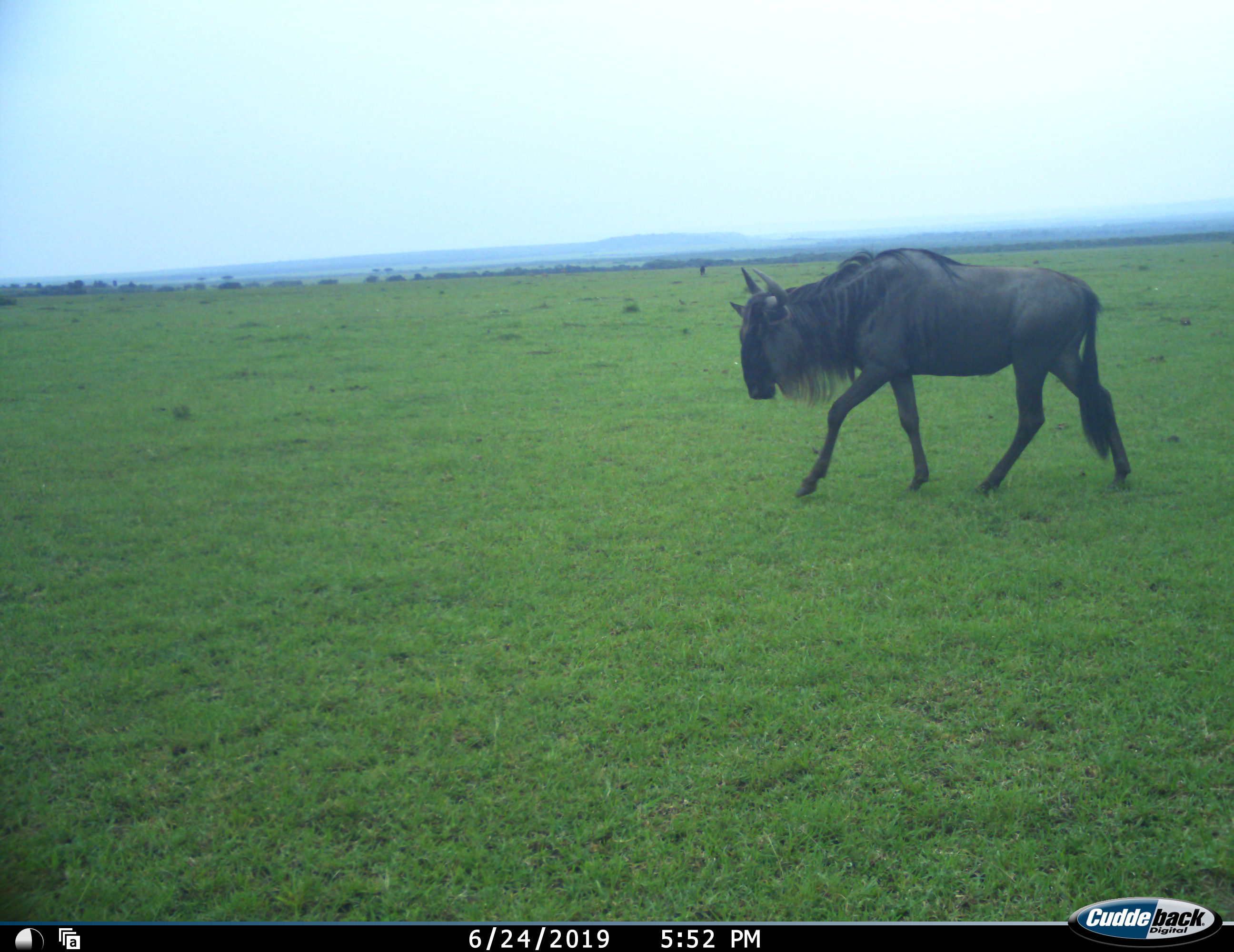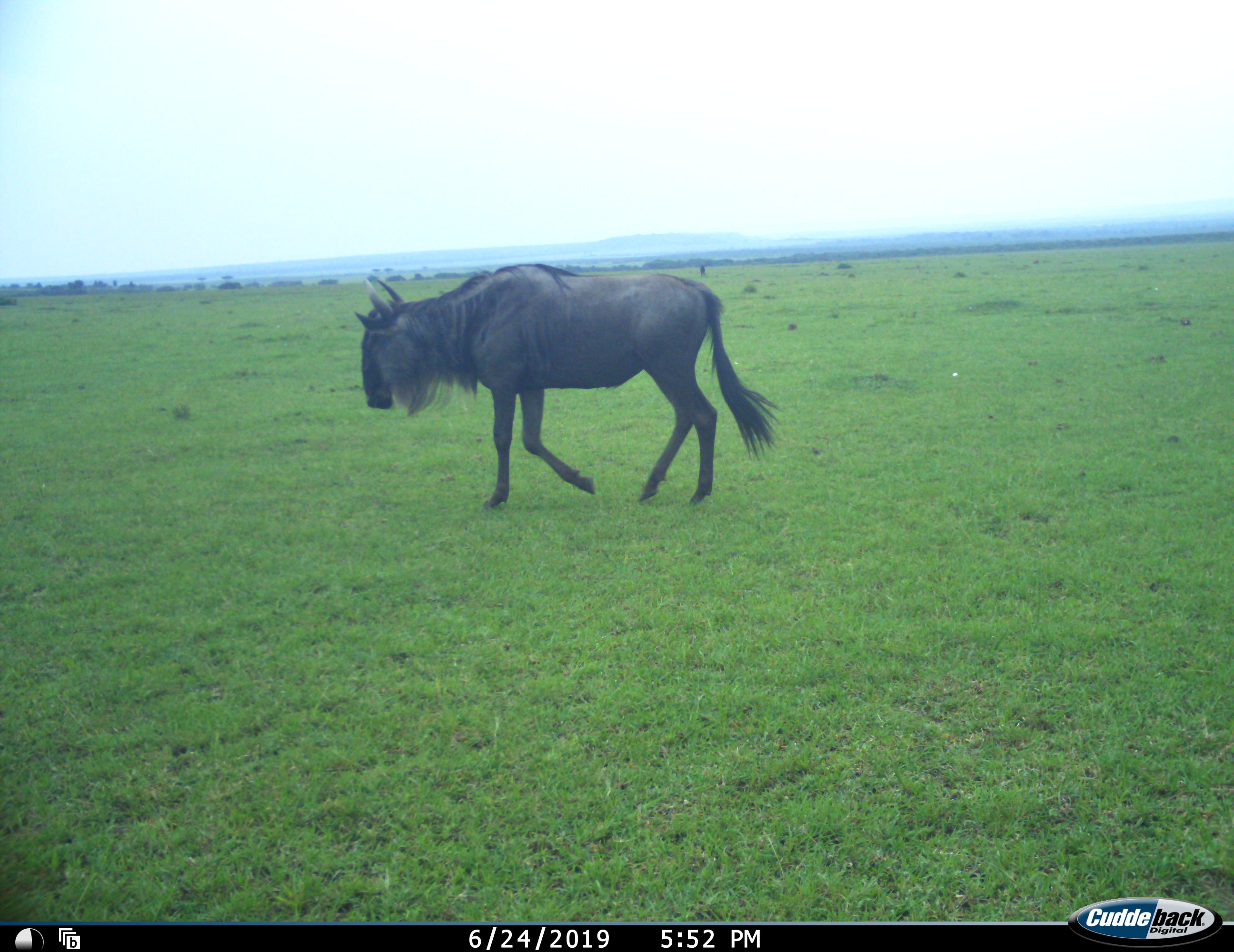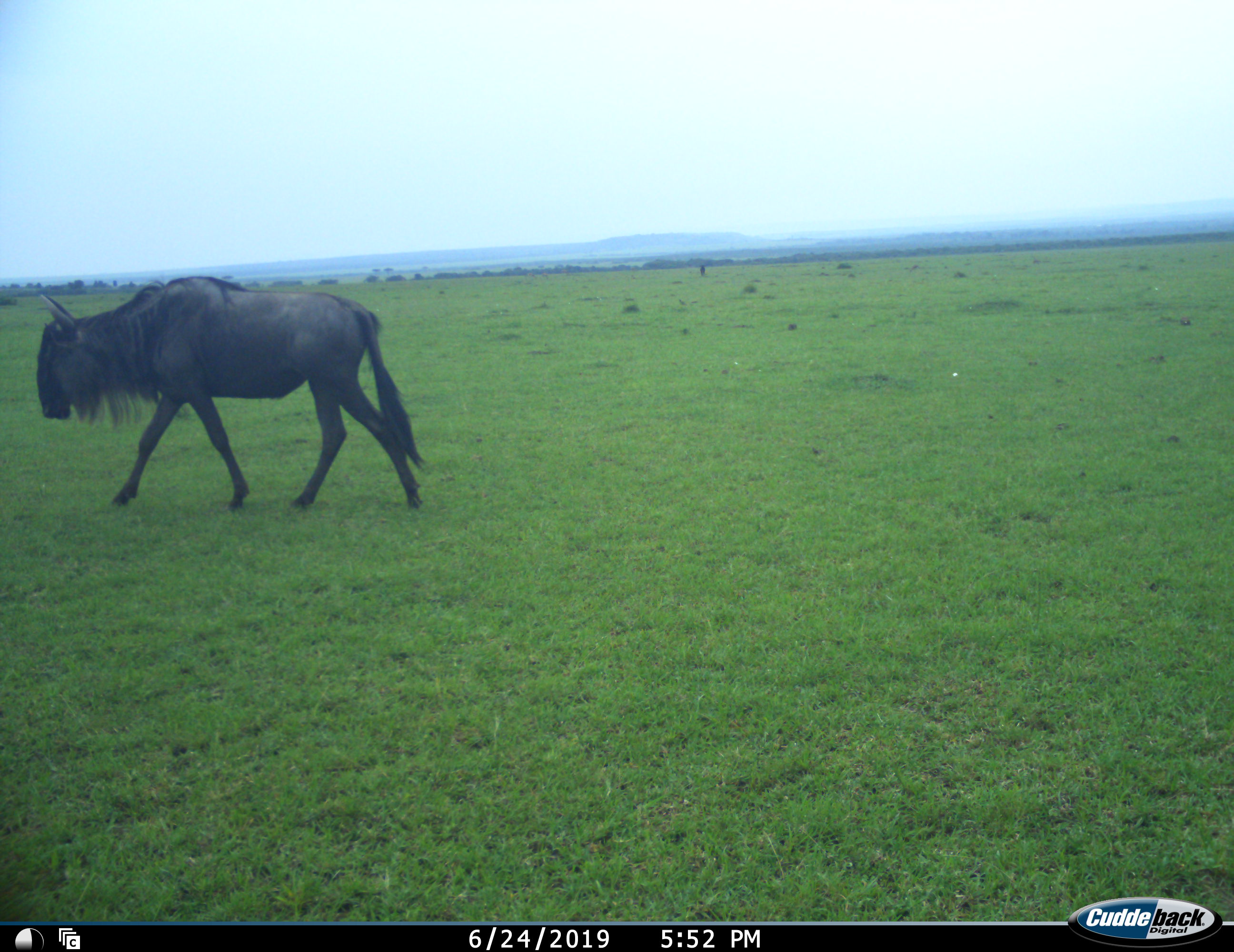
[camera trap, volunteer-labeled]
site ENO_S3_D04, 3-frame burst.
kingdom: Animalia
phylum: Chordata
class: Mammalia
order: Artiodactyla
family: Bovidae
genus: Connochaetes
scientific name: Connochaetes taurinus taurinus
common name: blue wildebeest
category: wildebeestblue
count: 1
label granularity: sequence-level